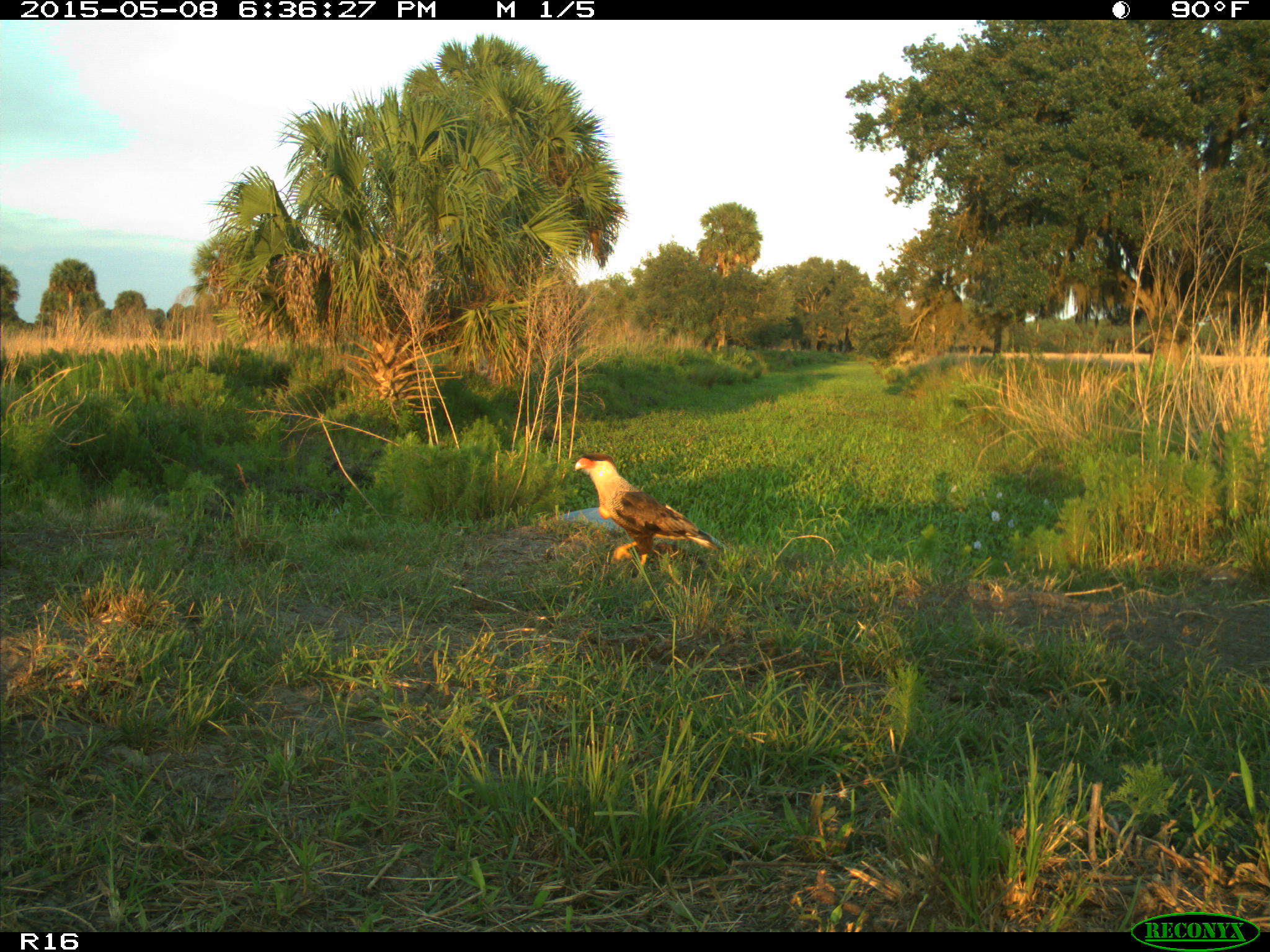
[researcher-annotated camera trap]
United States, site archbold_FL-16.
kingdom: Animalia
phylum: Chordata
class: Mammalia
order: Artiodactyla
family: Bovidae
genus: Bos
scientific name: Bos taurus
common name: domestic cow